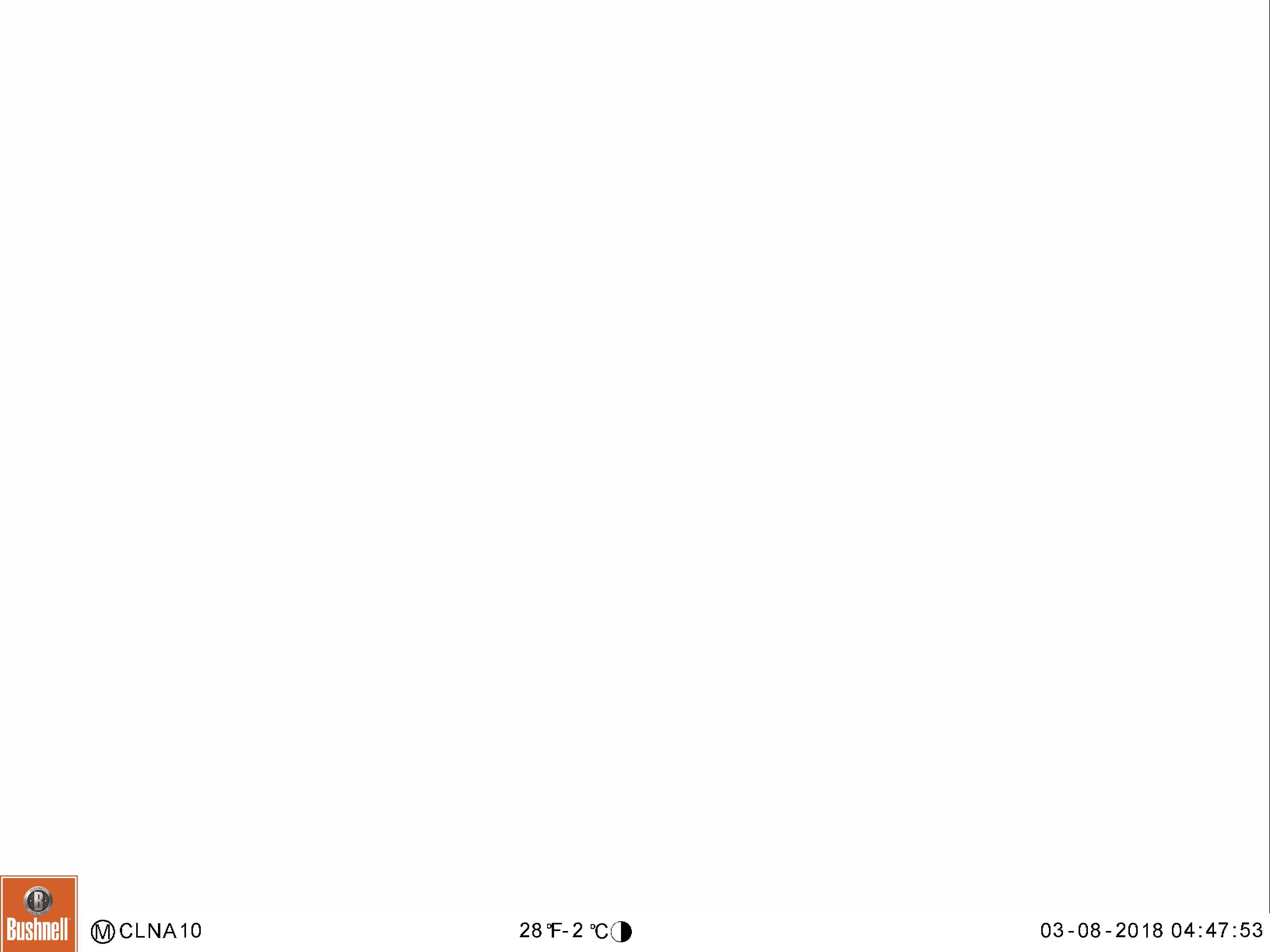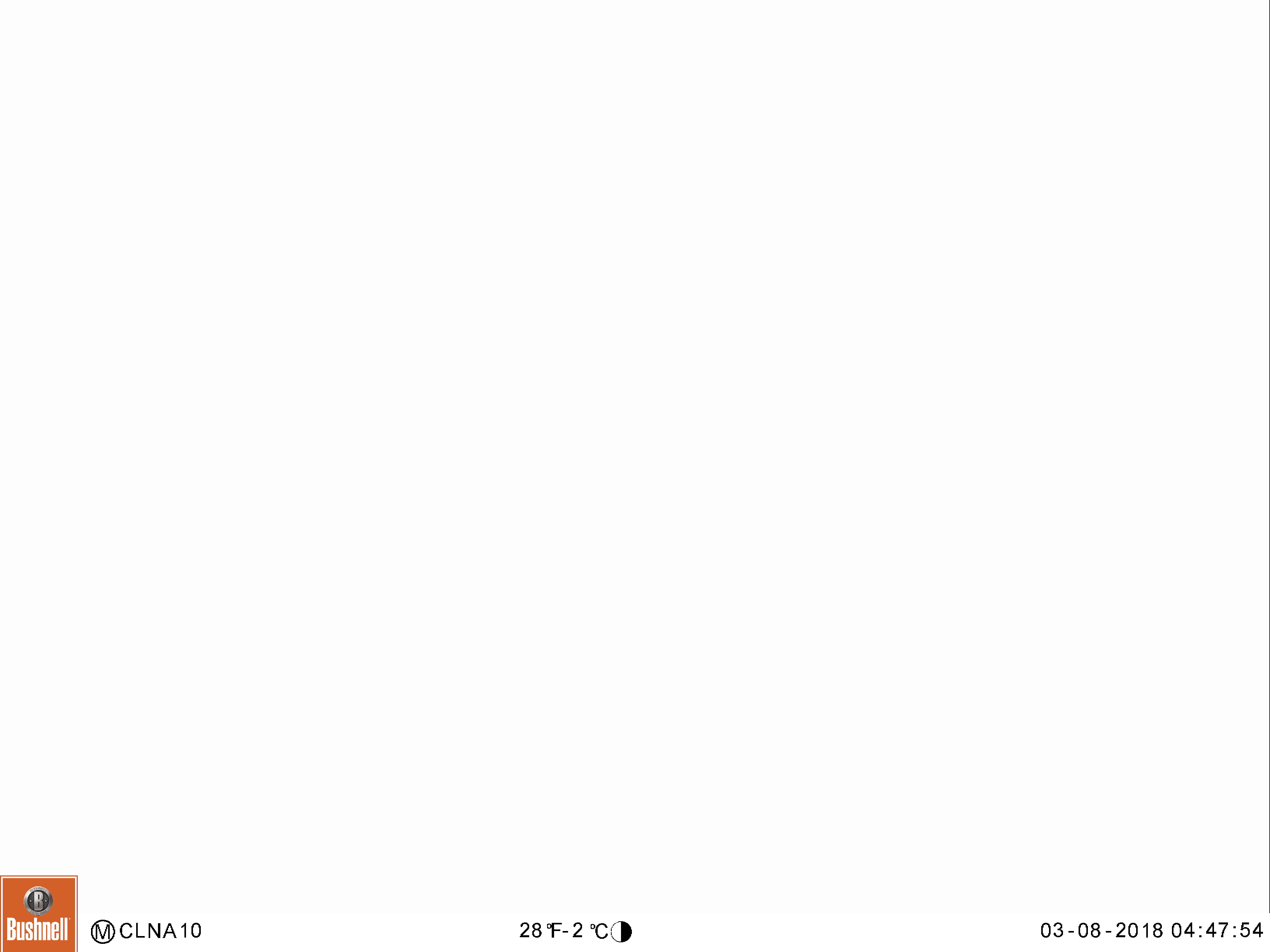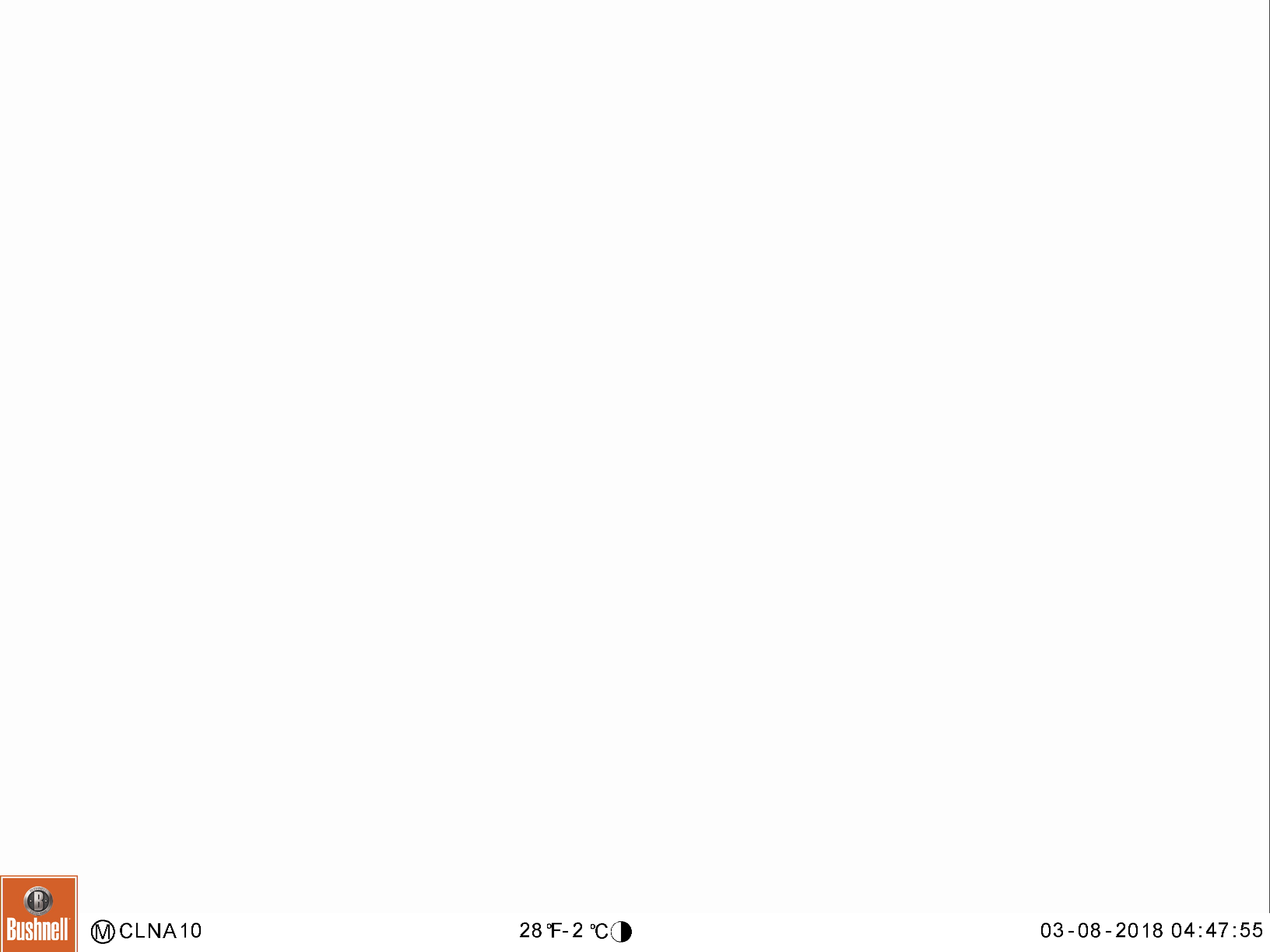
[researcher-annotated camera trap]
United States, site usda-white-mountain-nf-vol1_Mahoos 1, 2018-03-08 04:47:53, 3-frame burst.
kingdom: Animalia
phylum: Chordata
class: Mammalia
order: Artiodactyla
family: Cervidae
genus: Alces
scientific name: Alces alces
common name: moose